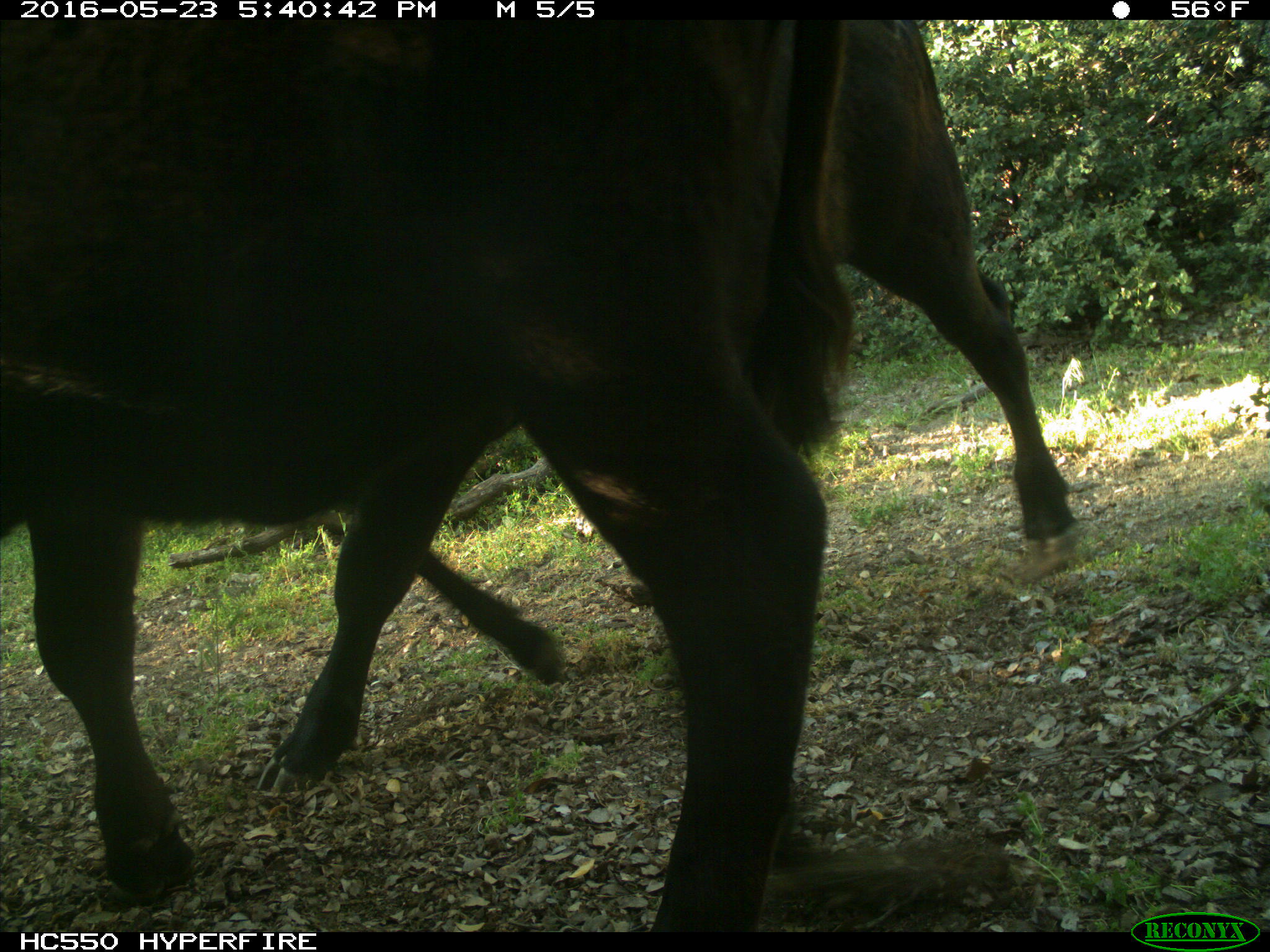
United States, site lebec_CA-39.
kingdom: Animalia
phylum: Chordata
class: Mammalia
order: Artiodactyla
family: Bovidae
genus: Bos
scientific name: Bos taurus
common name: domestic cow